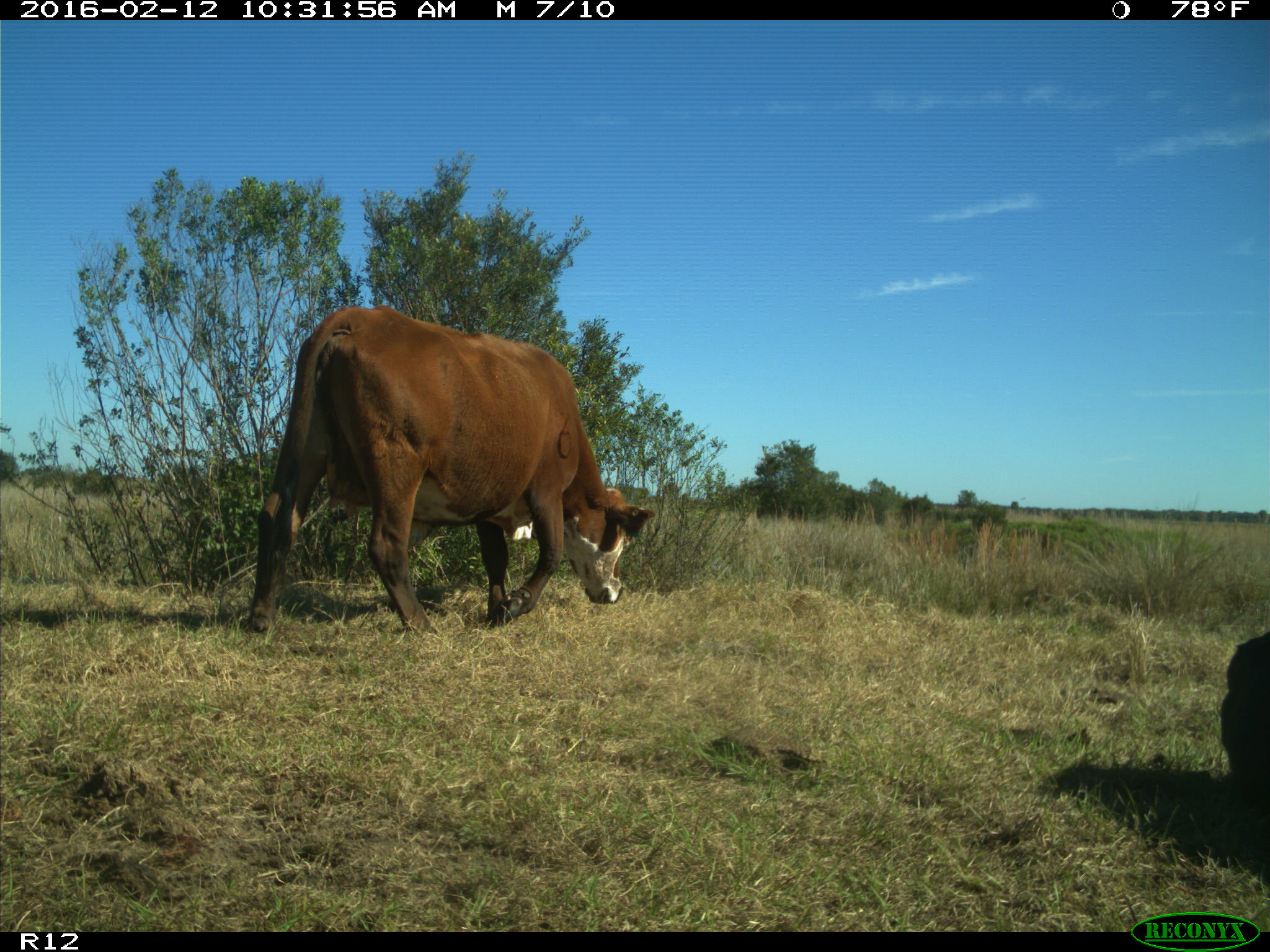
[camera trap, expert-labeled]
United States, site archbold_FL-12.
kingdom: Animalia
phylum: Chordata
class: Mammalia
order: Artiodactyla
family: Bovidae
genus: Bos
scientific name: Bos taurus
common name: domestic cow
Bos taurus (domestic cow).